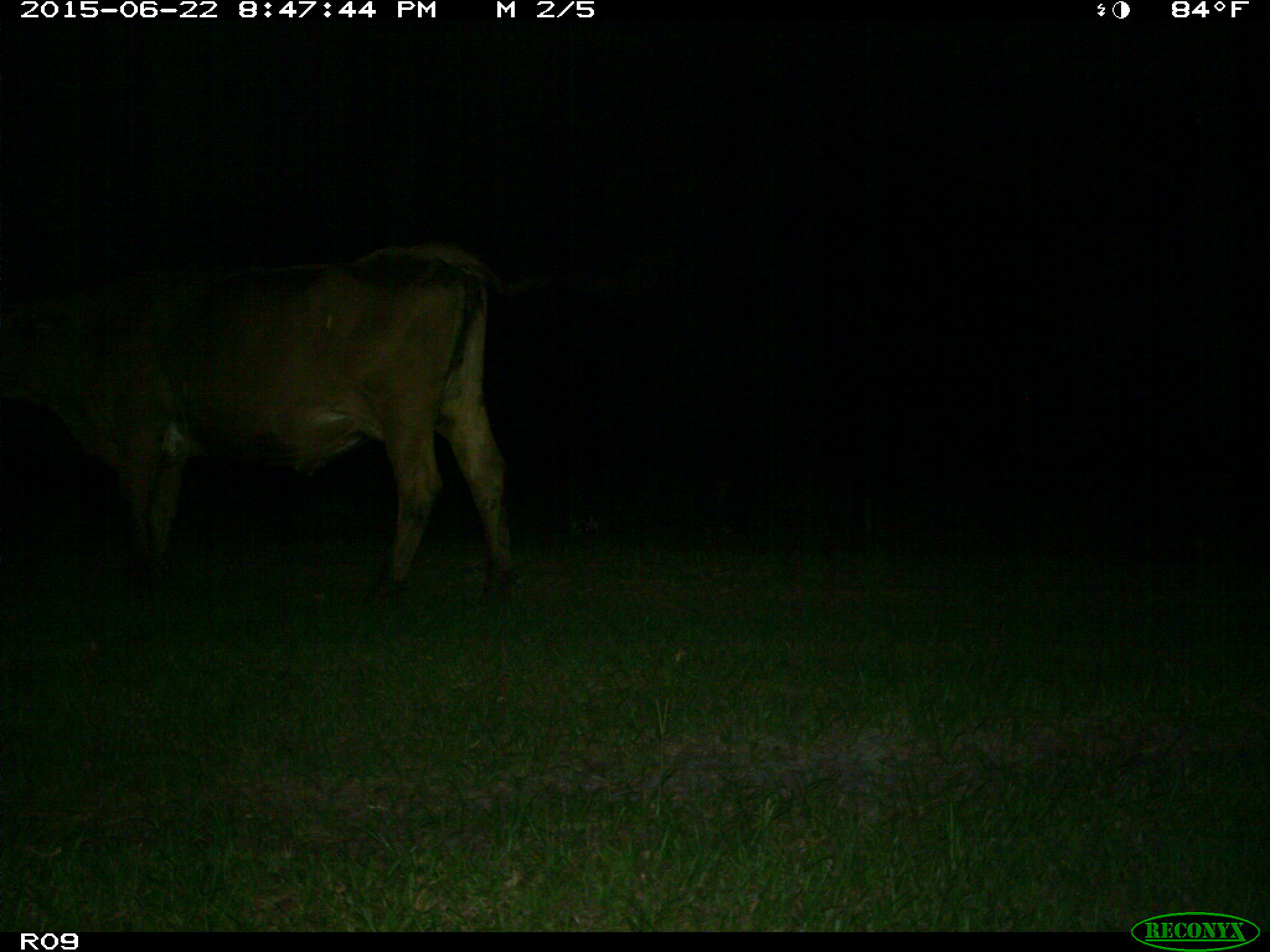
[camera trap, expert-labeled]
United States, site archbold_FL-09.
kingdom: Animalia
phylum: Chordata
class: Mammalia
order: Artiodactyla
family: Bovidae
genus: Bos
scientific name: Bos taurus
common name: domestic cow